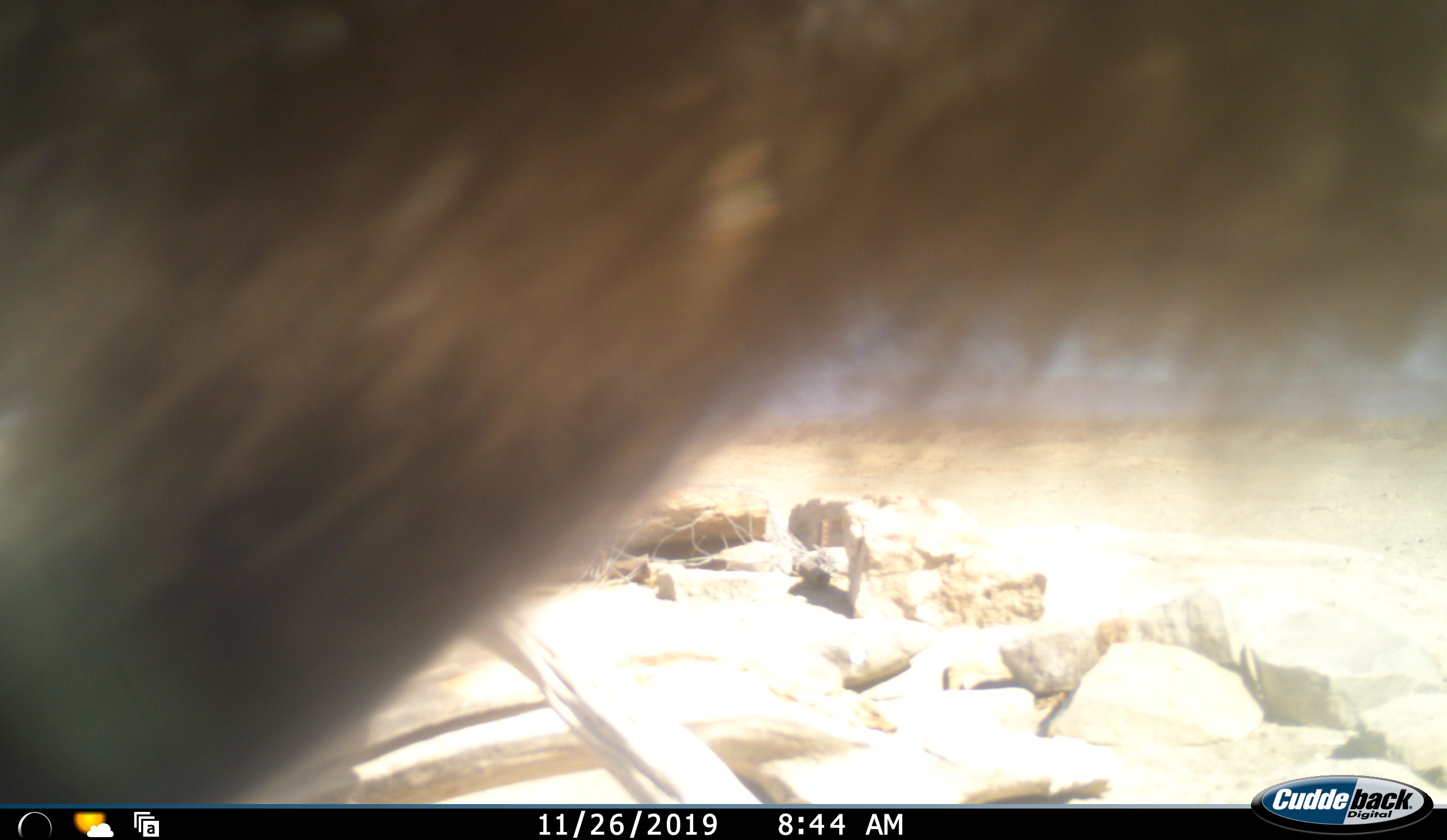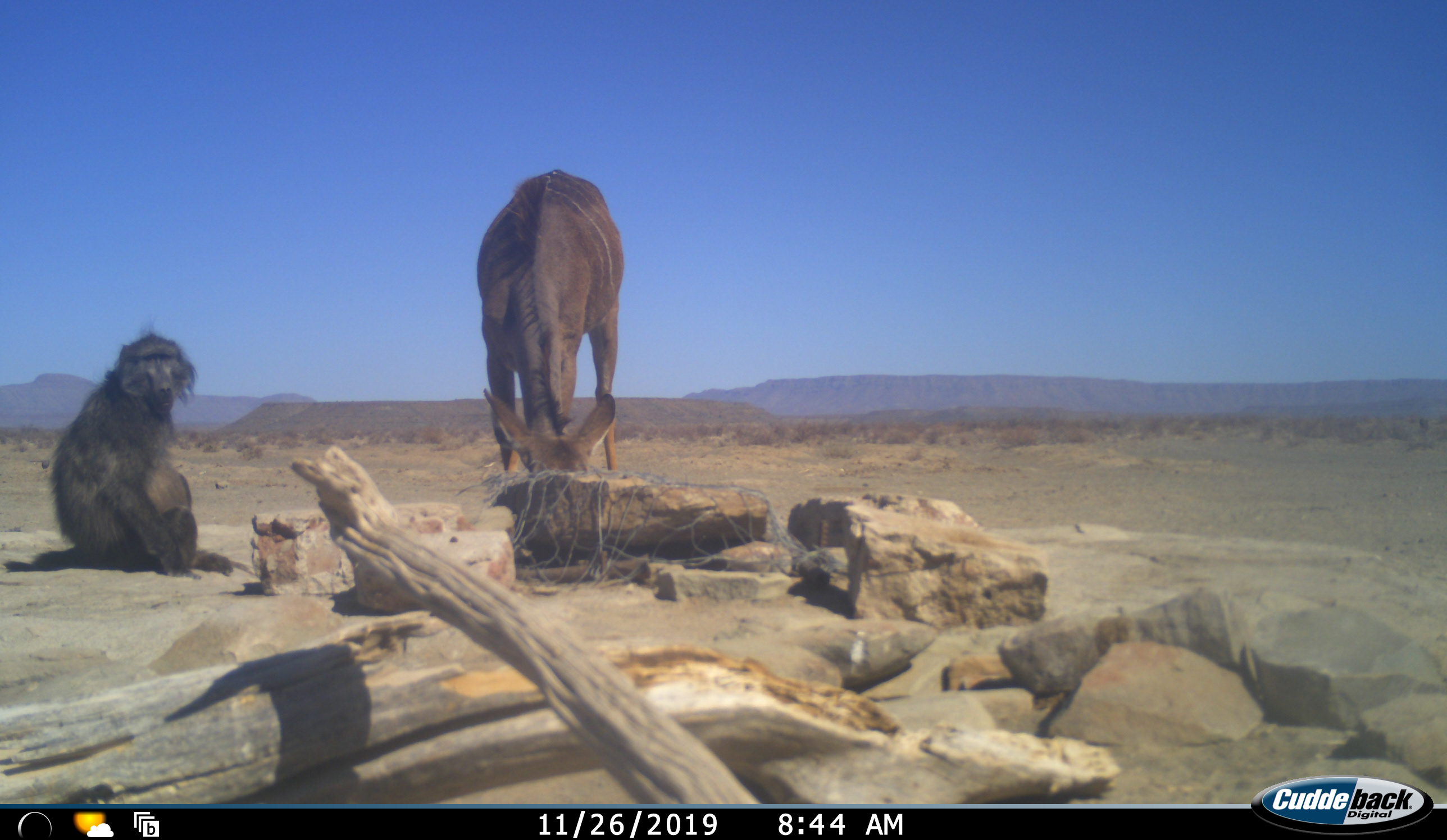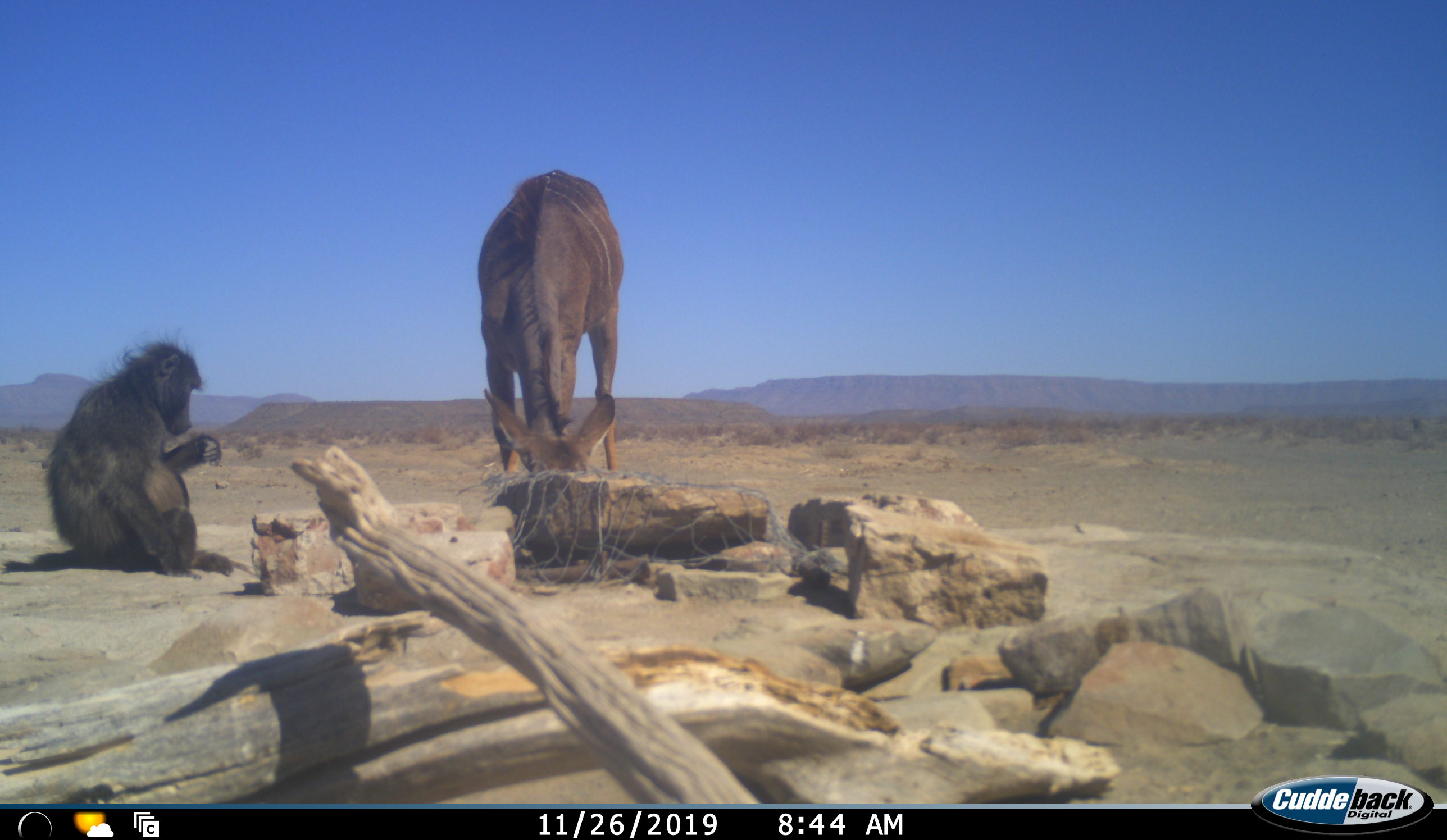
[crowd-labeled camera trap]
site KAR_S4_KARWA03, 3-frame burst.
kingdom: Animalia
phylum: Chordata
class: Mammalia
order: Primates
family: Cercopithecidae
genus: Papio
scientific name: Papio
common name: baboon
Baboon (Papio), count 2. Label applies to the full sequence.